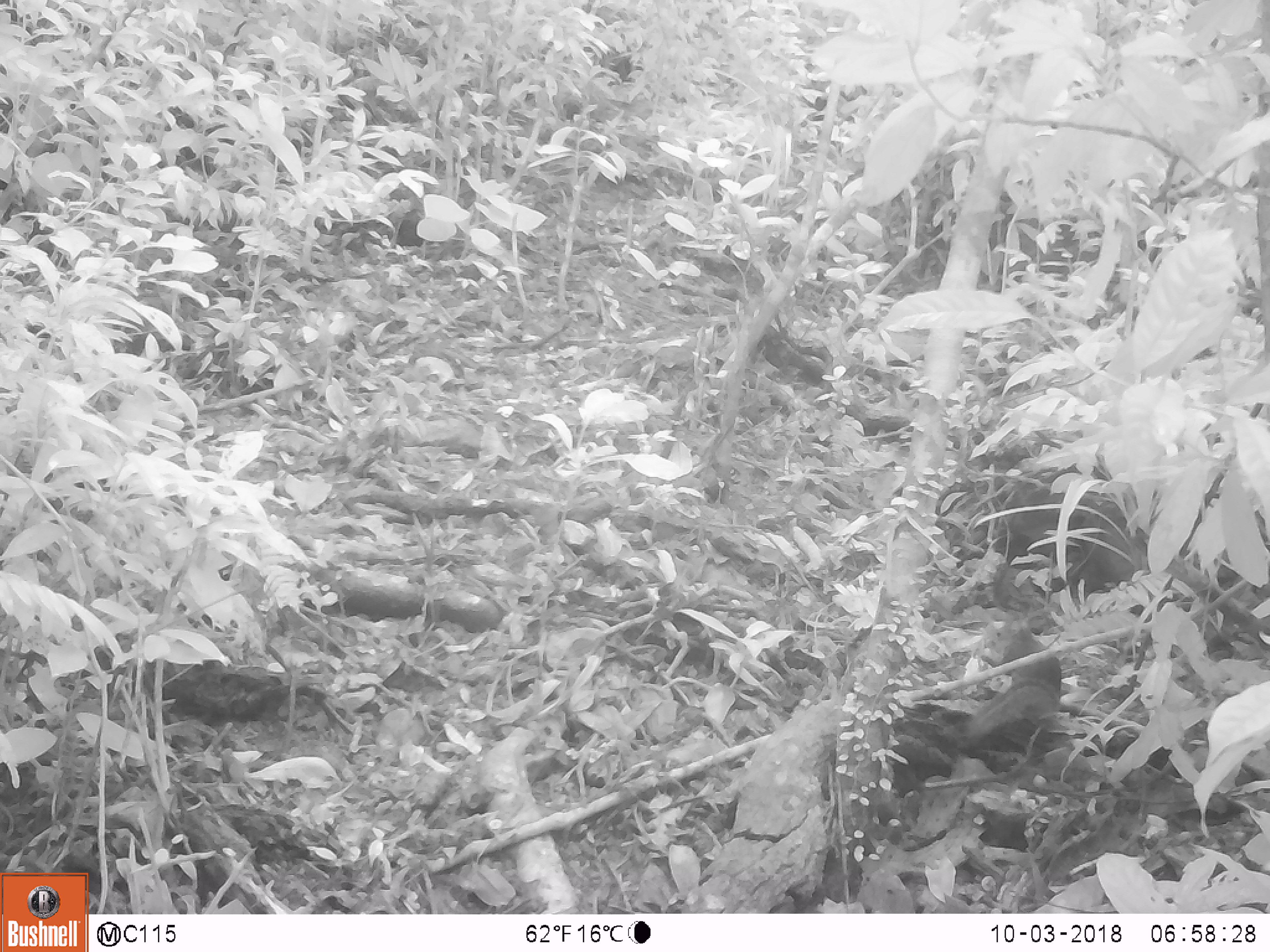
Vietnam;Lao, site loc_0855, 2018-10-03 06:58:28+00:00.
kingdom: Animalia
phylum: Chordata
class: Mammalia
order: Rodentia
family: Sciuridae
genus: Dremomys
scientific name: Dremomys rufigenis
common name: red-cheeked squirrel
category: red cheeked squirrel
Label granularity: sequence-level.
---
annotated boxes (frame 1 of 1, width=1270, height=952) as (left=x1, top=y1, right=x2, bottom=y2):
red cheeked squirrel: (left=957, top=624, right=1063, bottom=750)